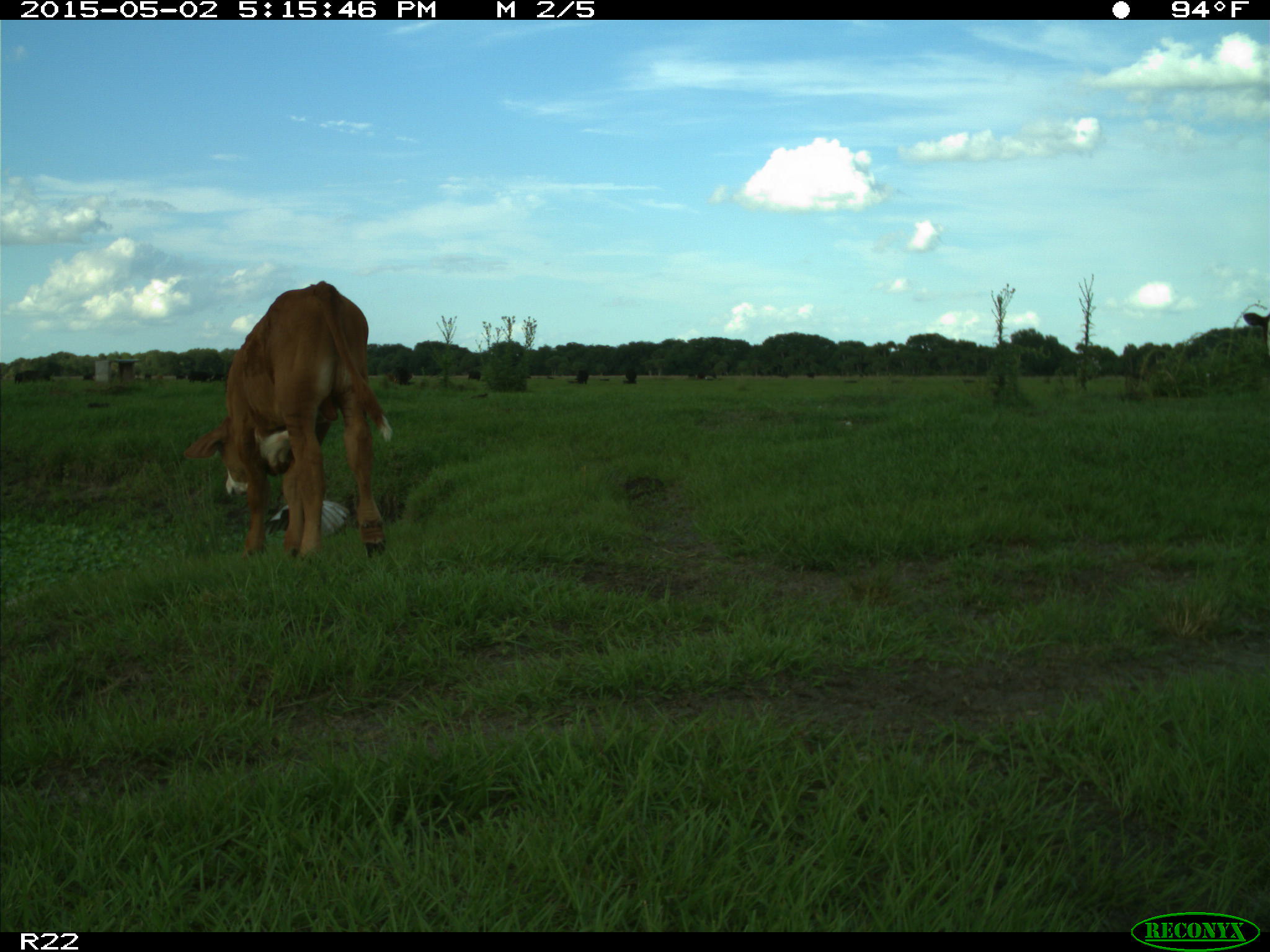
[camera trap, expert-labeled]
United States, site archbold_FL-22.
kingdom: Animalia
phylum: Chordata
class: Mammalia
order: Artiodactyla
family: Bovidae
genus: Bos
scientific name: Bos taurus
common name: domestic cow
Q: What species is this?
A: Bos taurus (domestic cow).